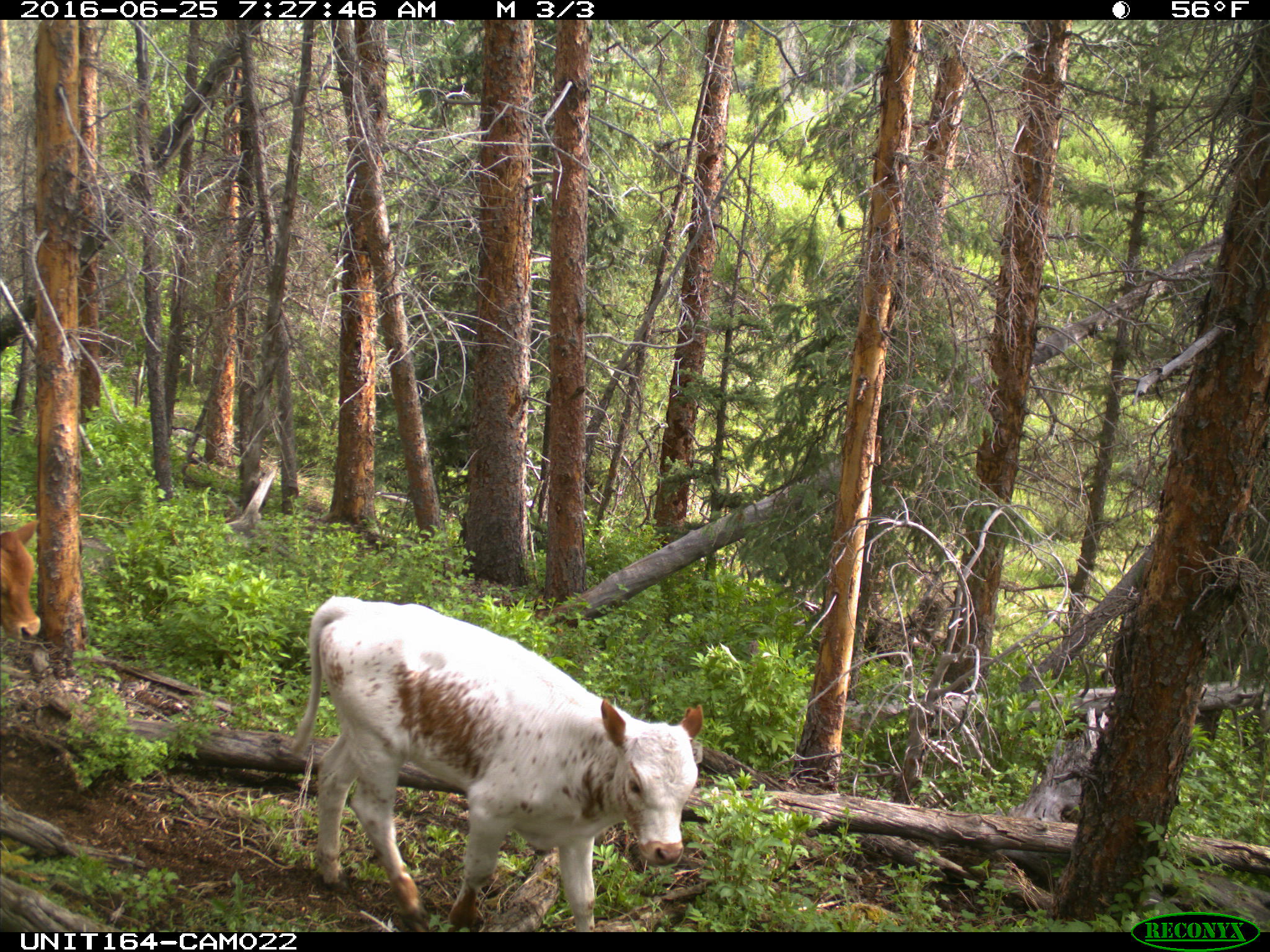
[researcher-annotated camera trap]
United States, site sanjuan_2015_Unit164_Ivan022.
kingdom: Animalia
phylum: Chordata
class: Mammalia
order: Artiodactyla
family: Bovidae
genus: Bos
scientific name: Bos taurus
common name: domestic cow